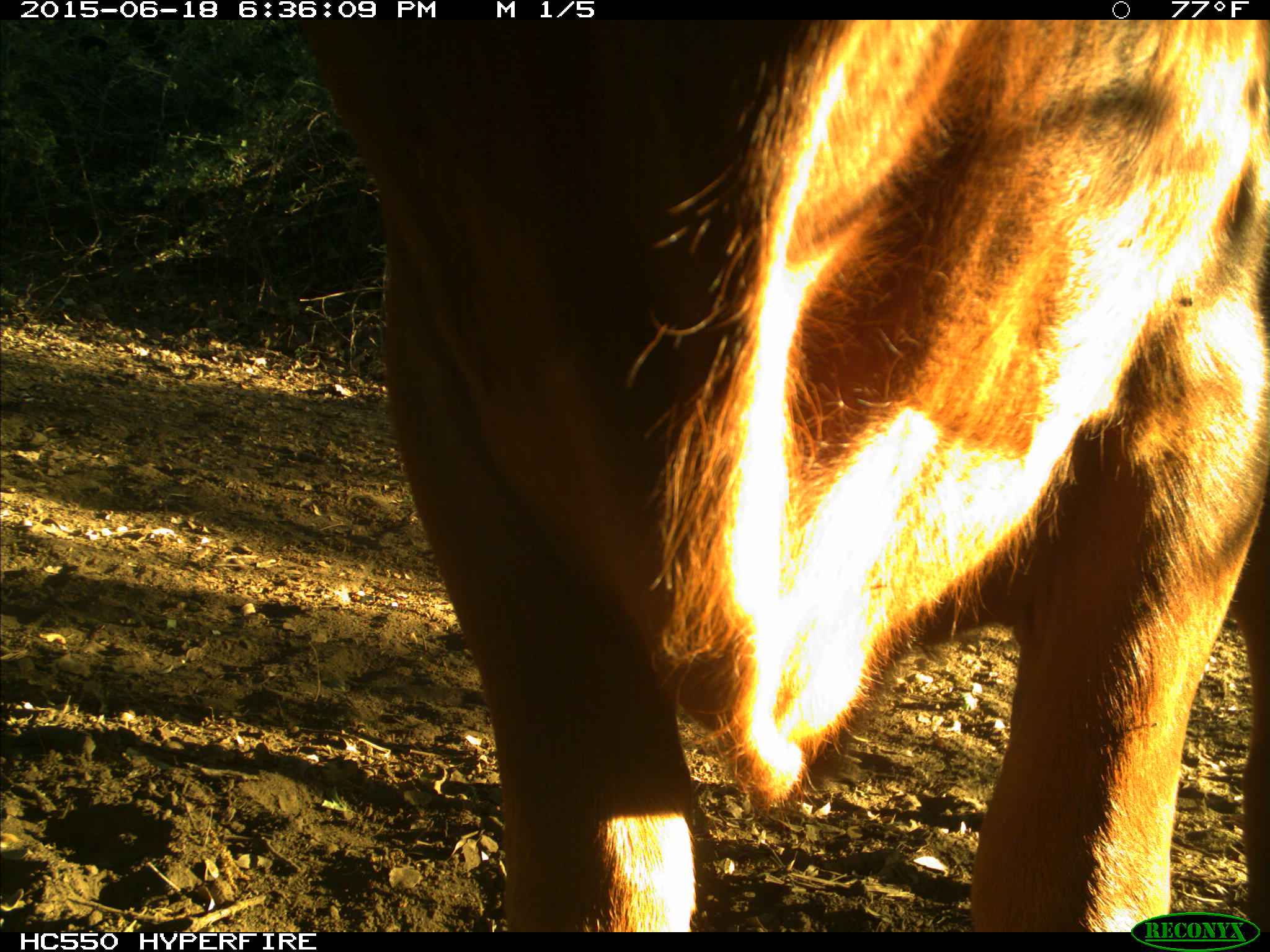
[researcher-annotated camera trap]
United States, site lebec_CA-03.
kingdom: Animalia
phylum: Chordata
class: Mammalia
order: Artiodactyla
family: Bovidae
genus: Bos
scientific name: Bos taurus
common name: domestic cow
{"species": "Bos taurus (domestic cow)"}